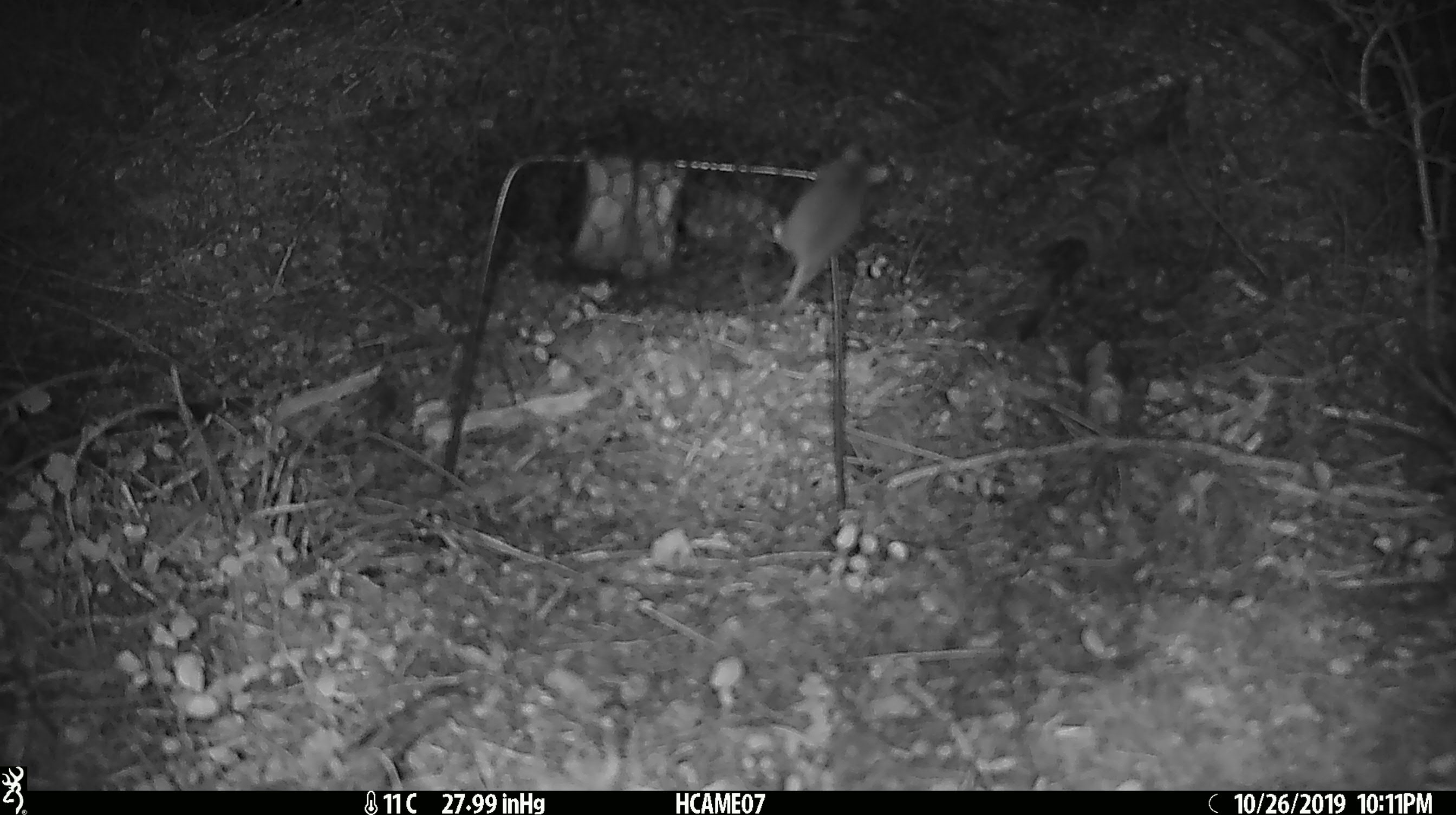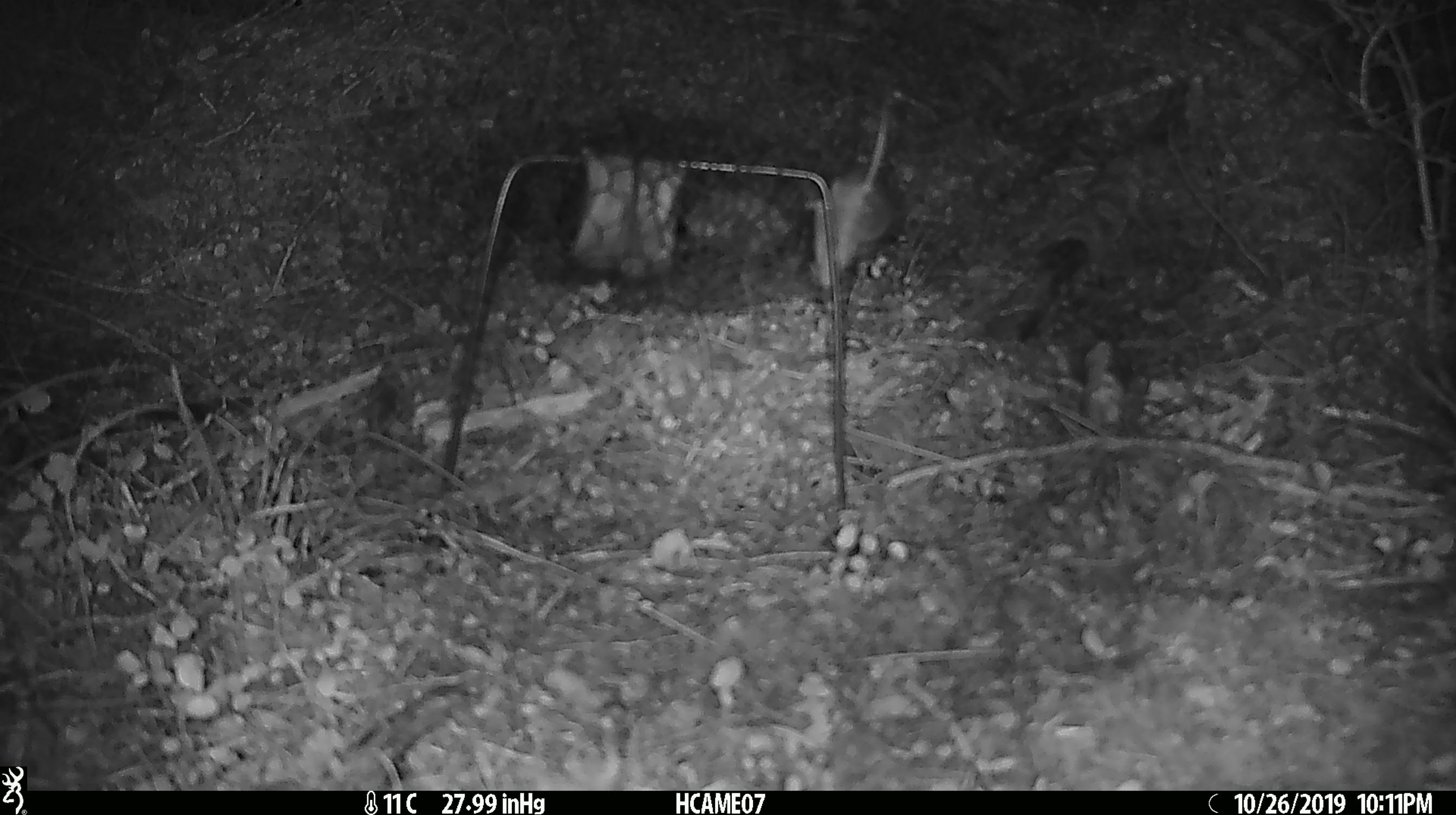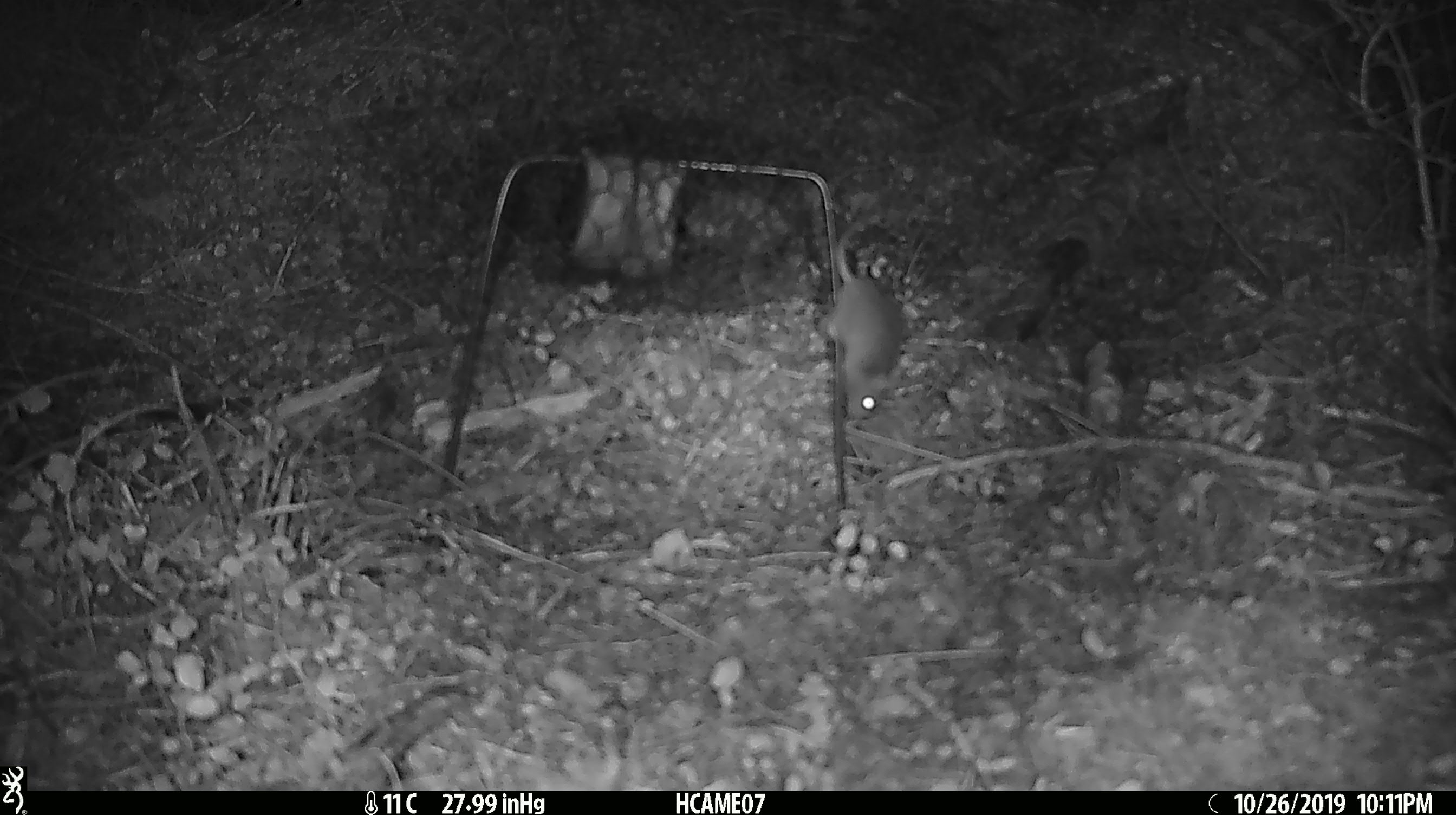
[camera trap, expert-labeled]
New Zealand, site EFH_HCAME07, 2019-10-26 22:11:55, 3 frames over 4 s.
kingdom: Animalia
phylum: Chordata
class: Mammalia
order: Rodentia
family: Muridae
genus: Mus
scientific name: Mus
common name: mouse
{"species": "mouse (Mus)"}